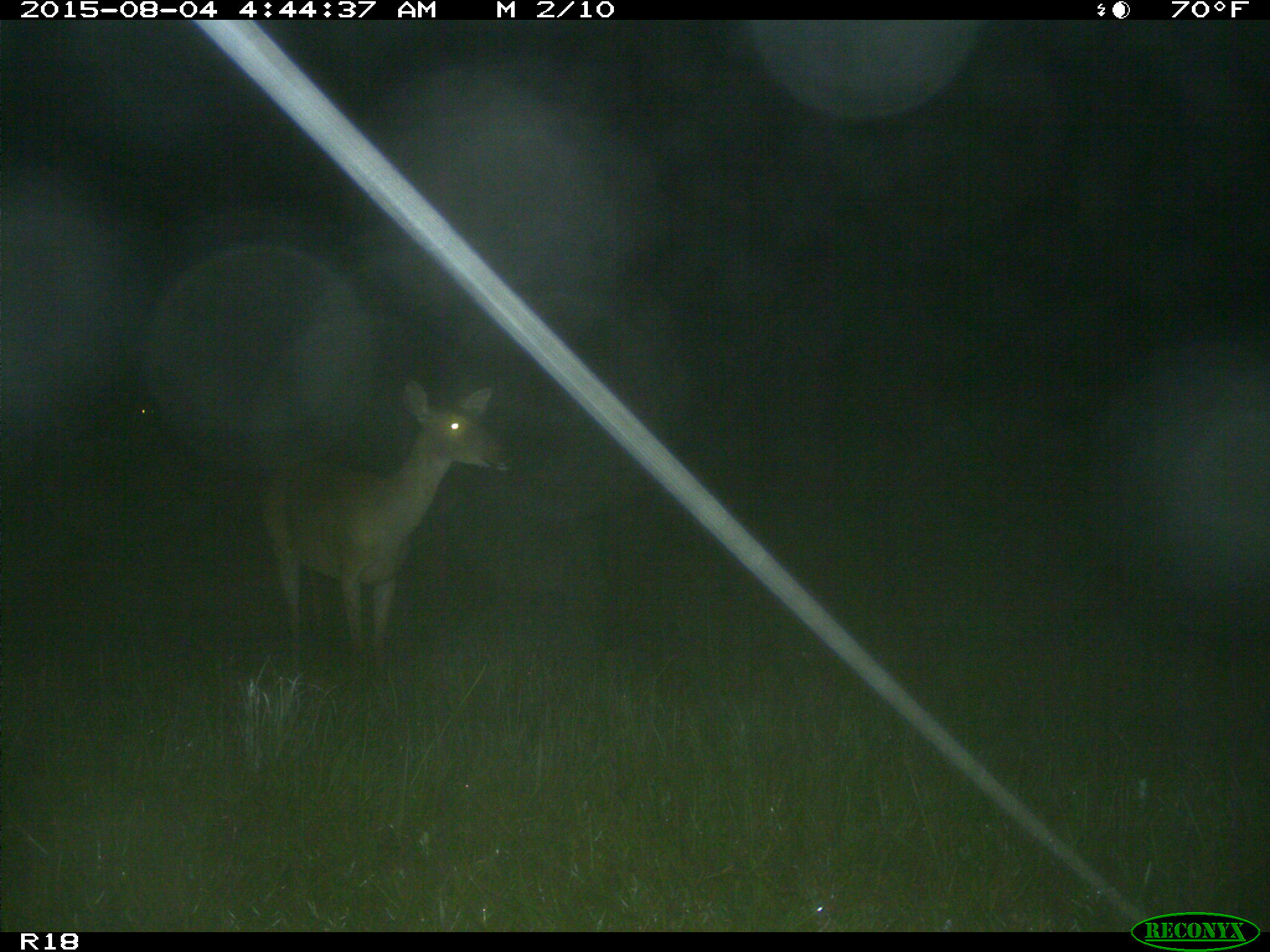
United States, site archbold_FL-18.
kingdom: Animalia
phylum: Chordata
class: Mammalia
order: Artiodactyla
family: Cervidae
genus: Odocoileus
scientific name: Odocoileus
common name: deer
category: unidentified deer